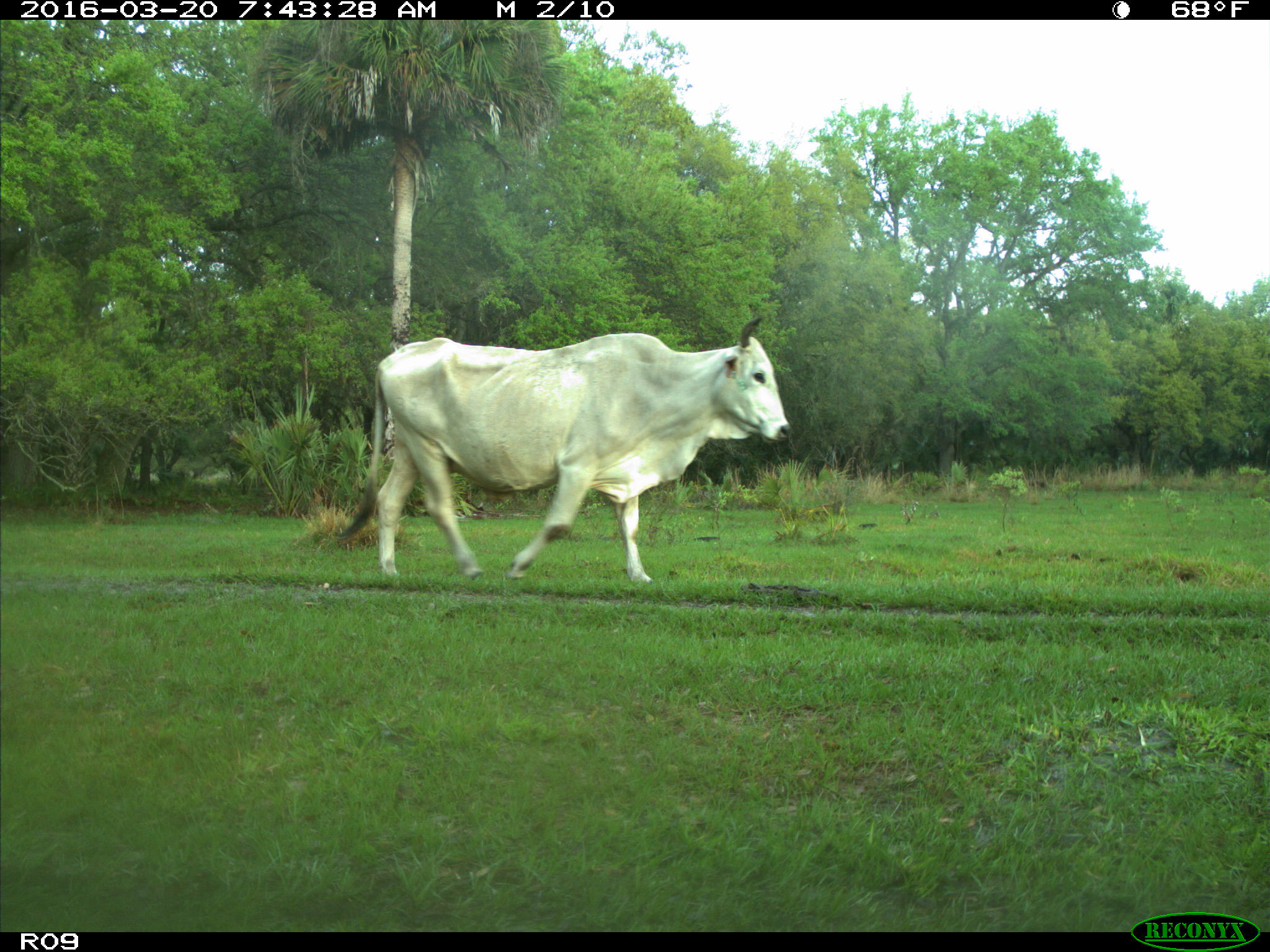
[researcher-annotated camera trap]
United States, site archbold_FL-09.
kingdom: Animalia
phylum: Chordata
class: Mammalia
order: Artiodactyla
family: Bovidae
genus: Bos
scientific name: Bos taurus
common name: domestic cow